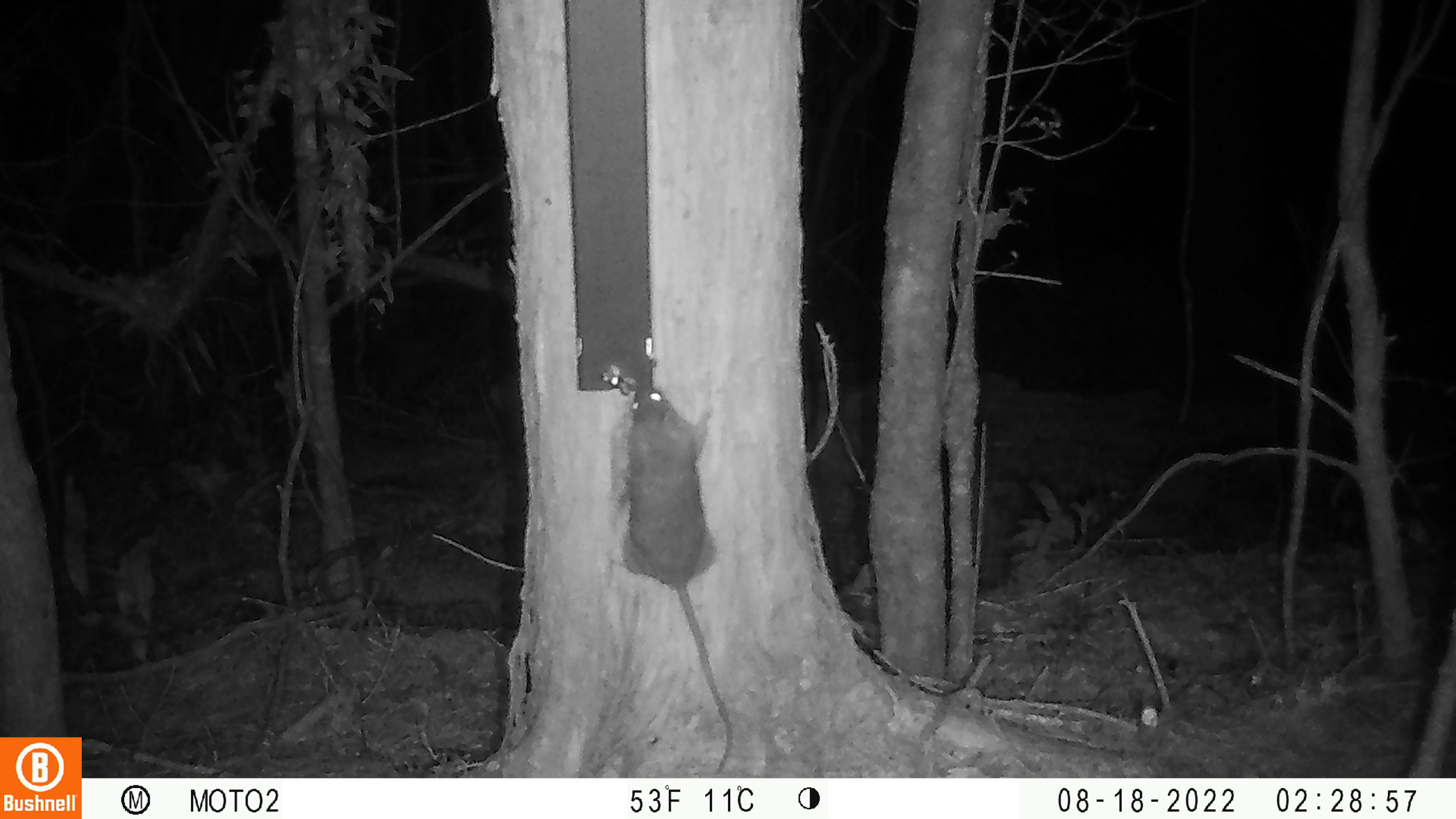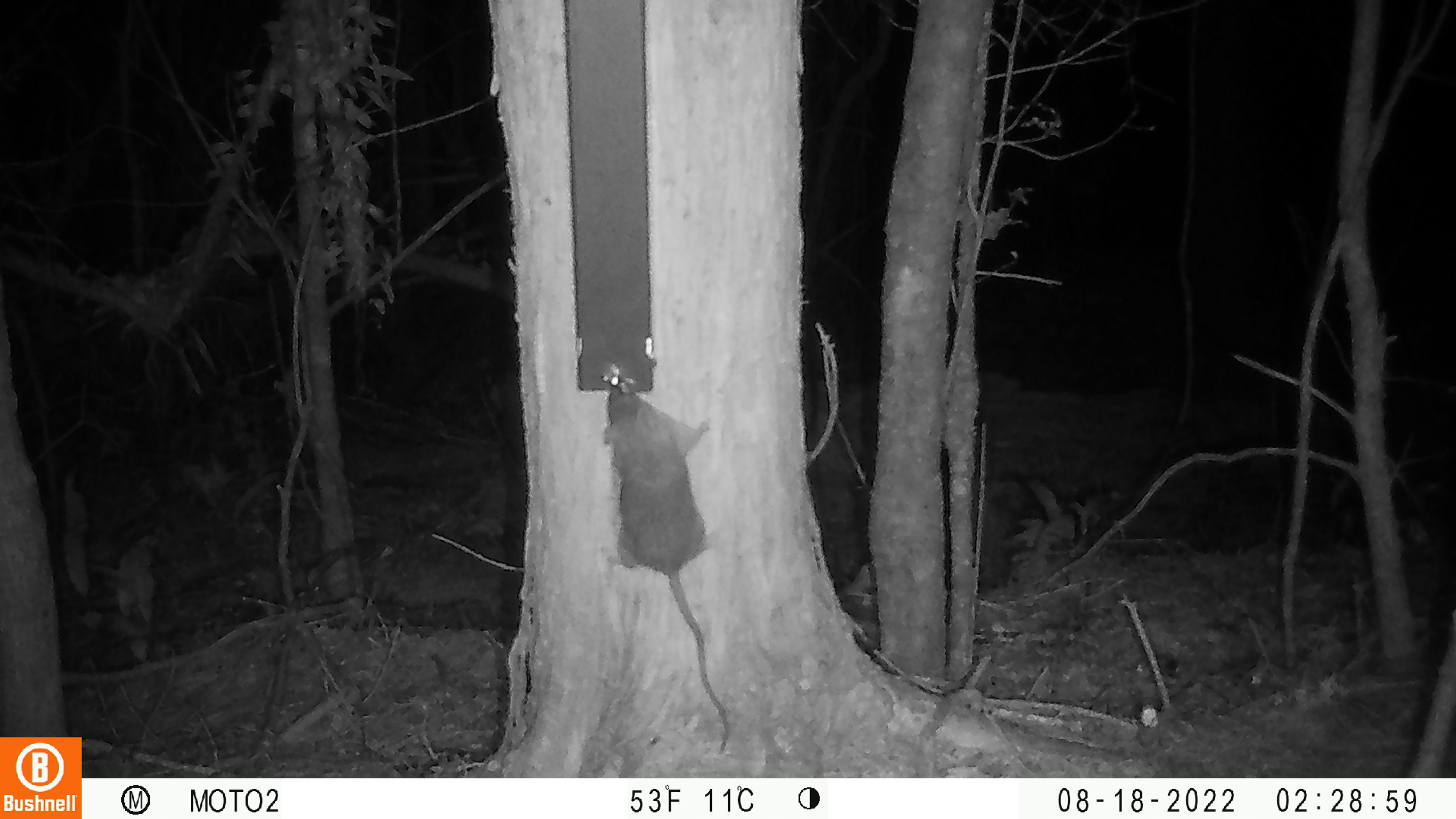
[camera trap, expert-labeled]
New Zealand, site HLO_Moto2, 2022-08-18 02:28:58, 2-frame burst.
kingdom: Animalia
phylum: Chordata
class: Mammalia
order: Rodentia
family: Muridae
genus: Rattus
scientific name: Rattus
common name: rat